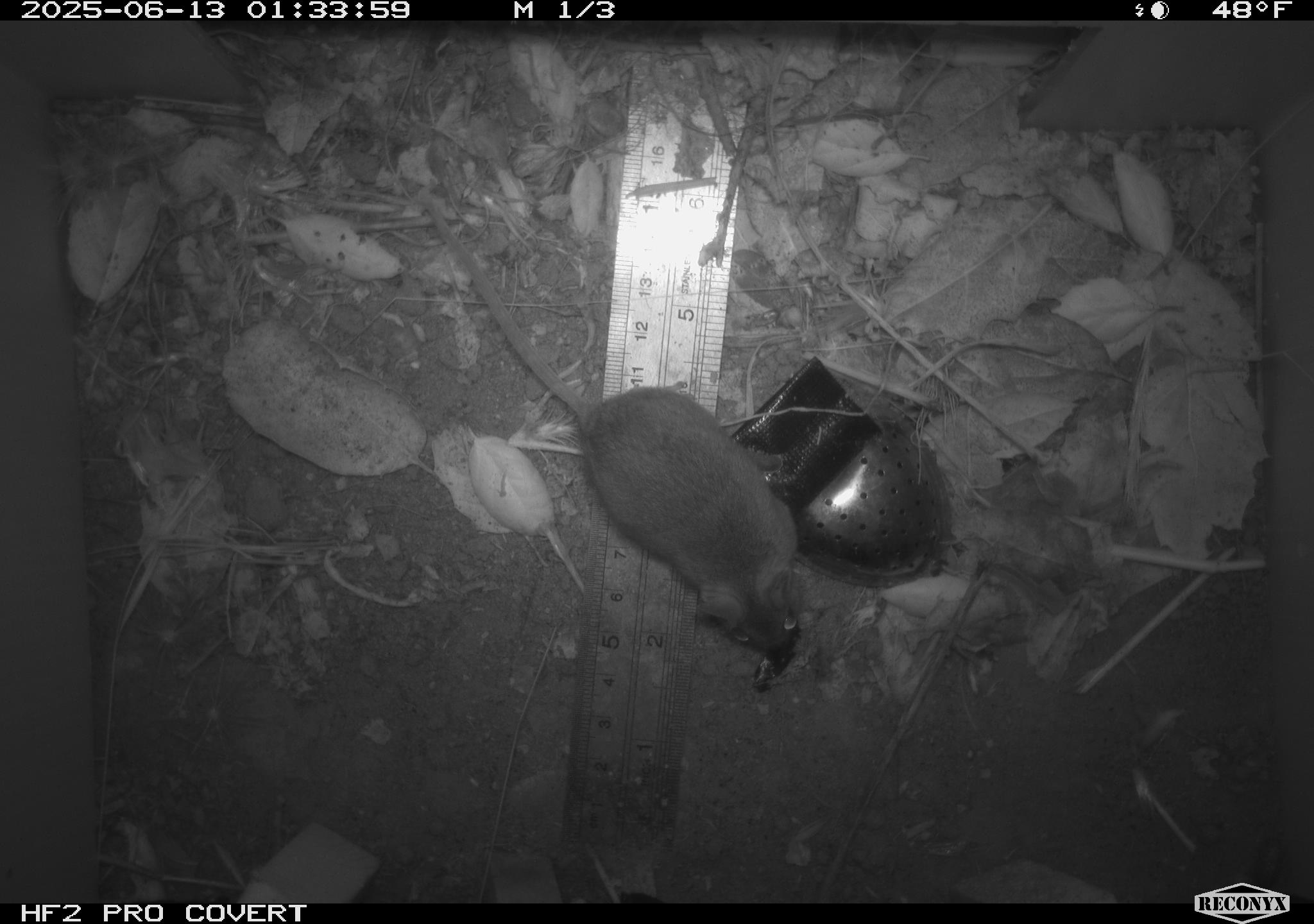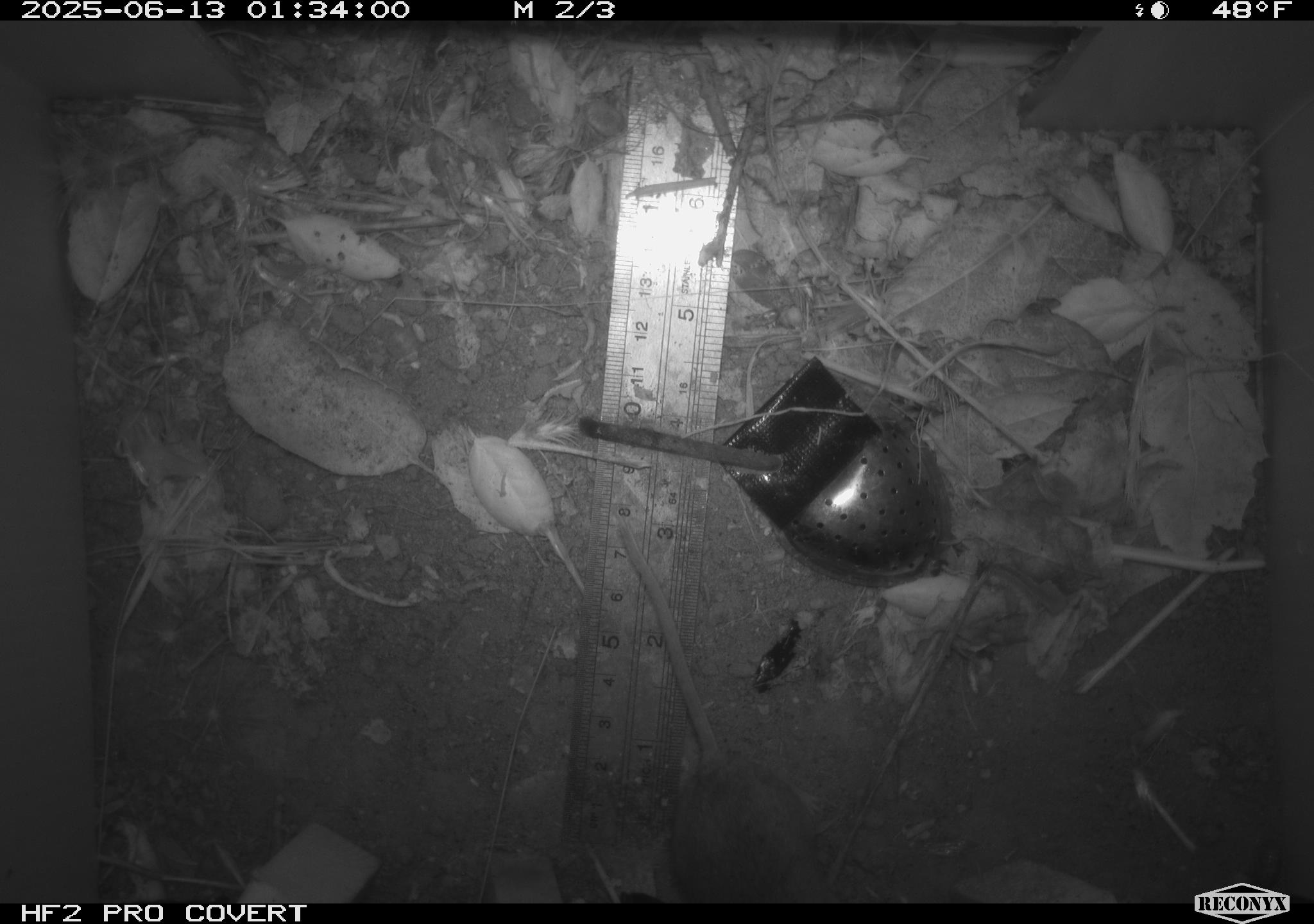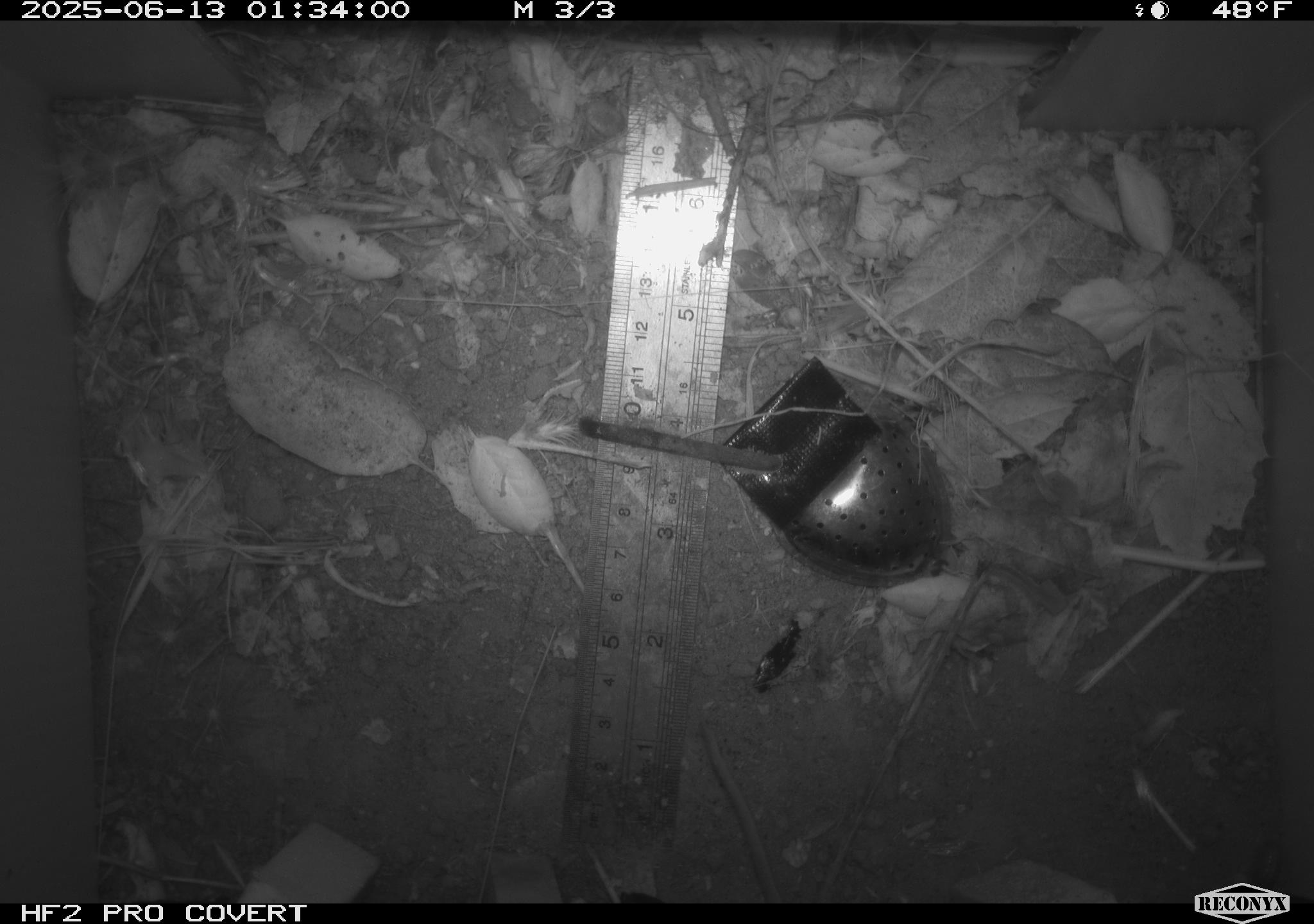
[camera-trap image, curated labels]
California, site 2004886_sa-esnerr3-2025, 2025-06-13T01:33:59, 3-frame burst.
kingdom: Animalia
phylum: Chordata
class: Mammalia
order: Rodentia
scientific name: Rodentia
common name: rodent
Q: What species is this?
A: Rodent (Rodentia).